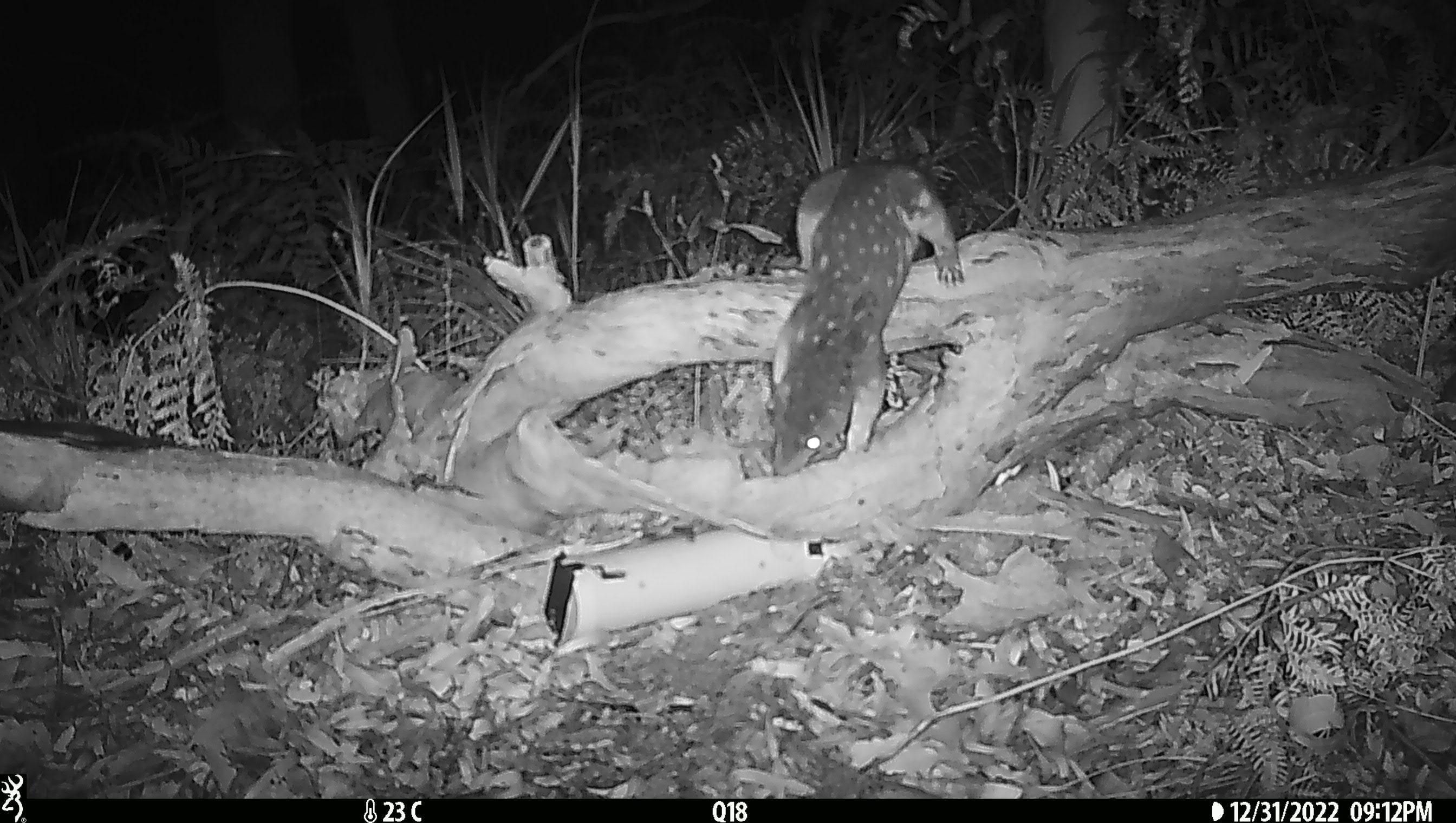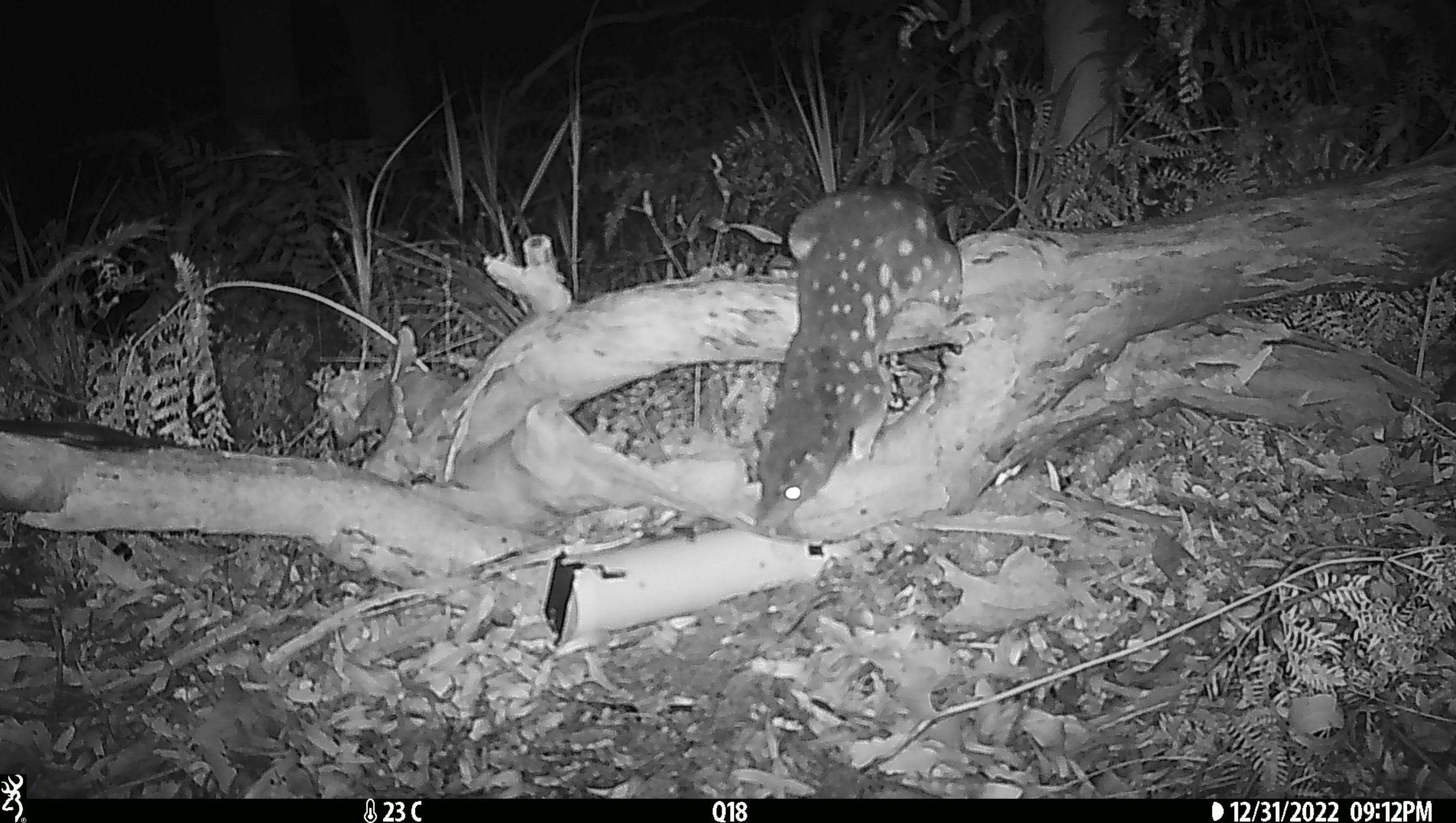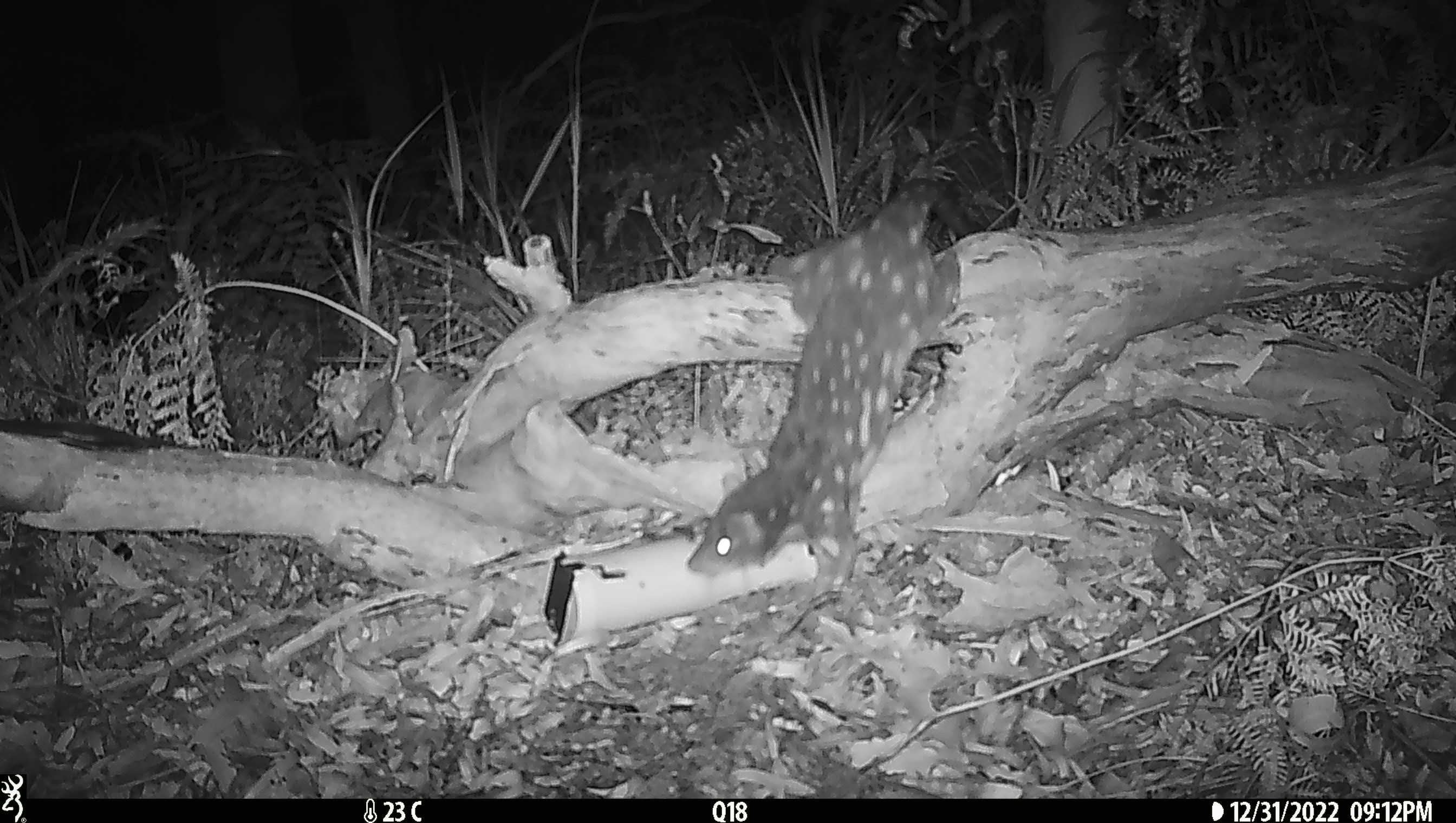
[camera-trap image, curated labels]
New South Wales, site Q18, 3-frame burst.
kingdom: Animalia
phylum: Chordata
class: Mammalia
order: Dasyuromorphia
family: Dasyuridae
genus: Dasyurus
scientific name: Dasyurus maculatus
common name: spotted-tailed quoll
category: quoll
Quoll (spotted-tailed quoll) (Dasyurus maculatus).